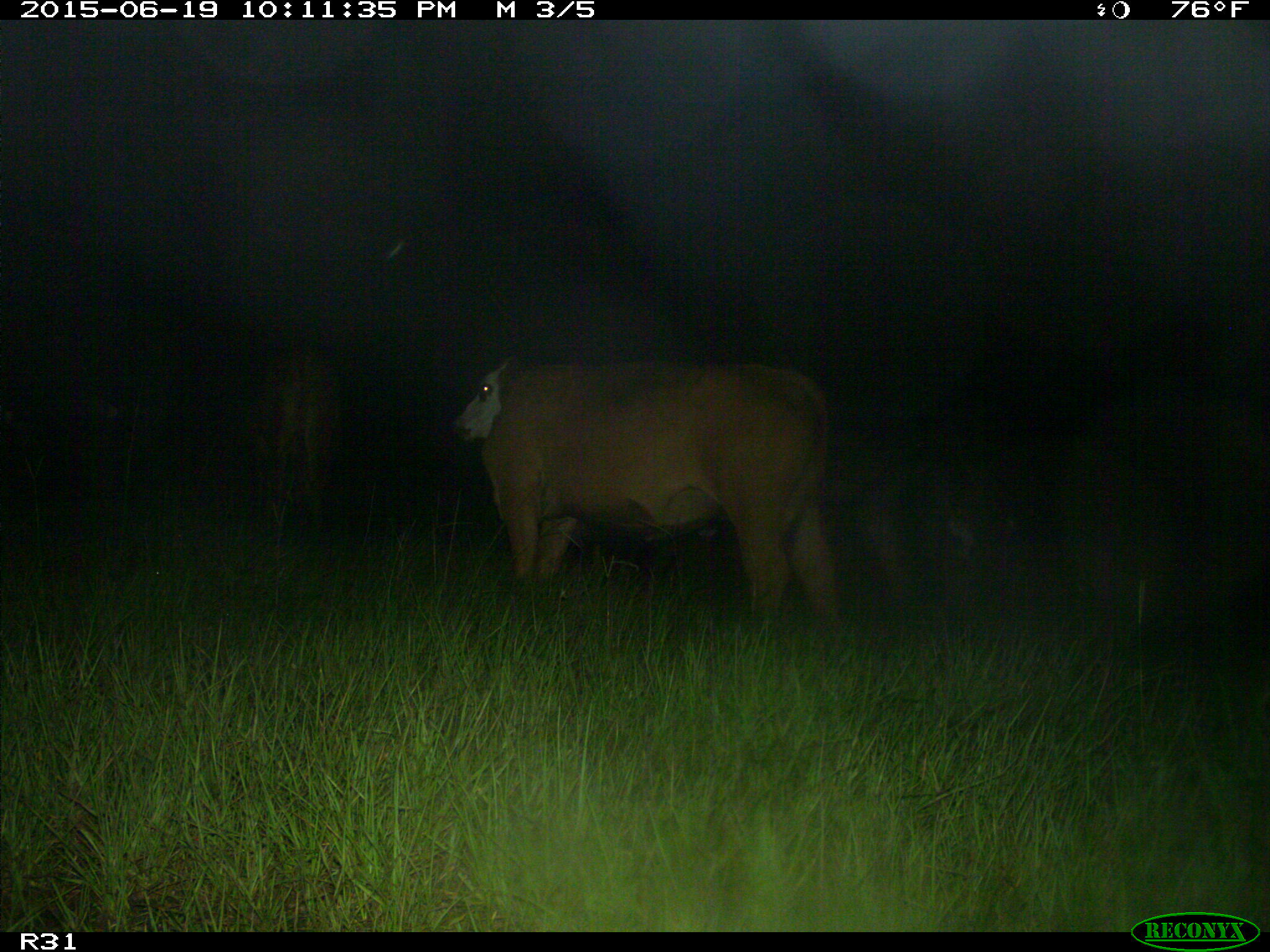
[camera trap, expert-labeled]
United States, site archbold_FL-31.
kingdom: Animalia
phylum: Chordata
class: Mammalia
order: Artiodactyla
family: Bovidae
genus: Bos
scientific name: Bos taurus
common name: domestic cow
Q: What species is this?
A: Bos taurus (domestic cow).